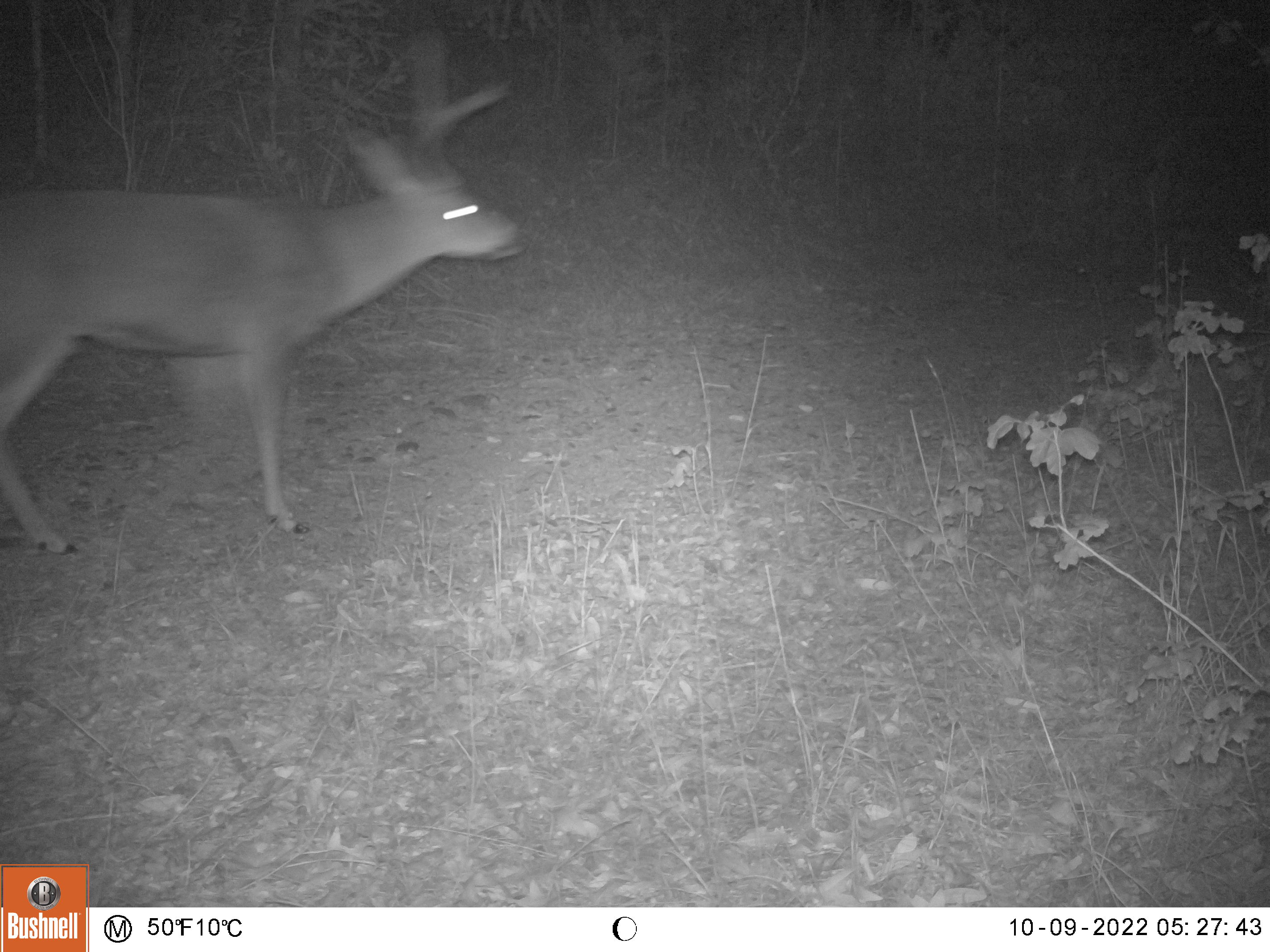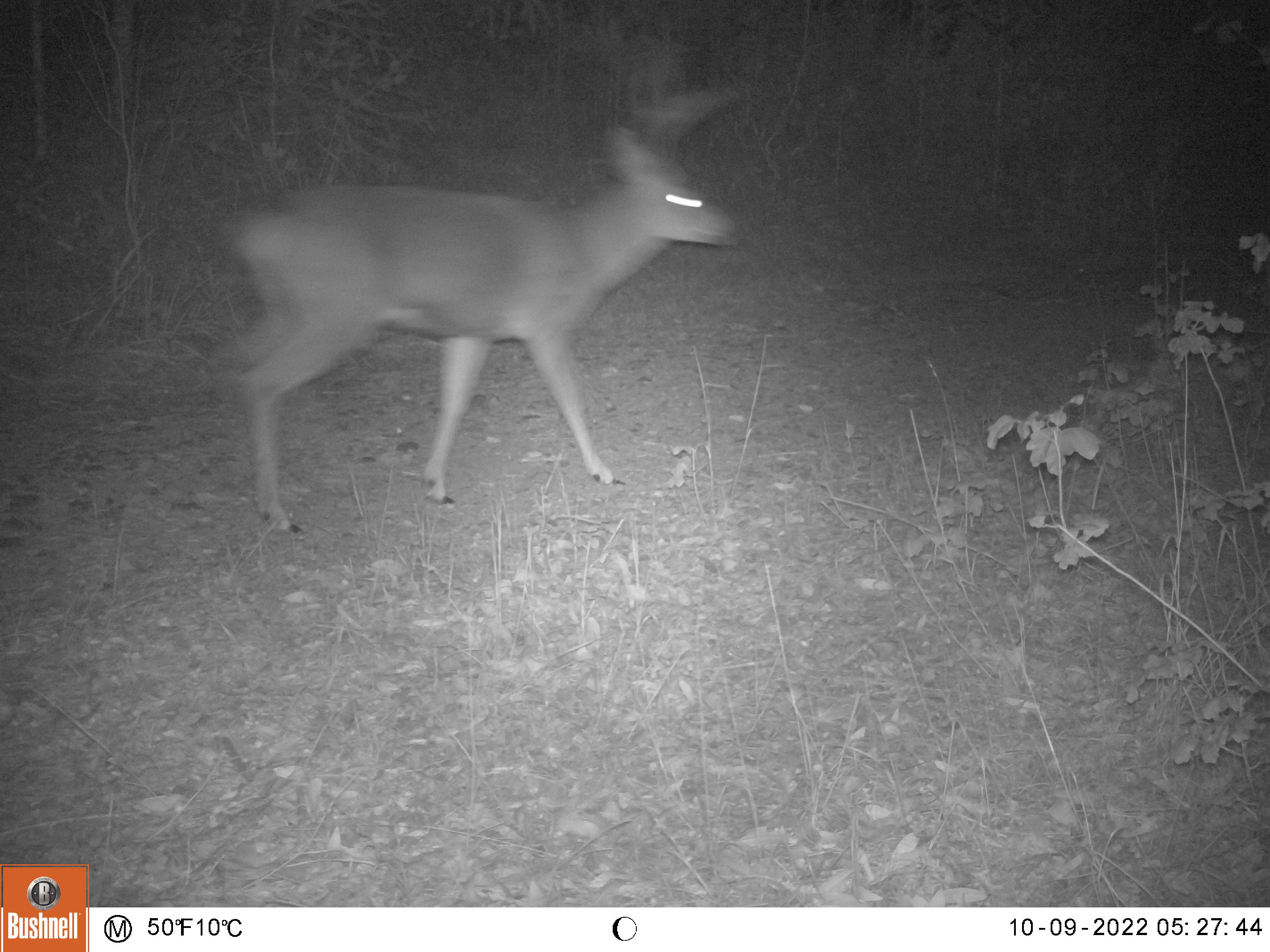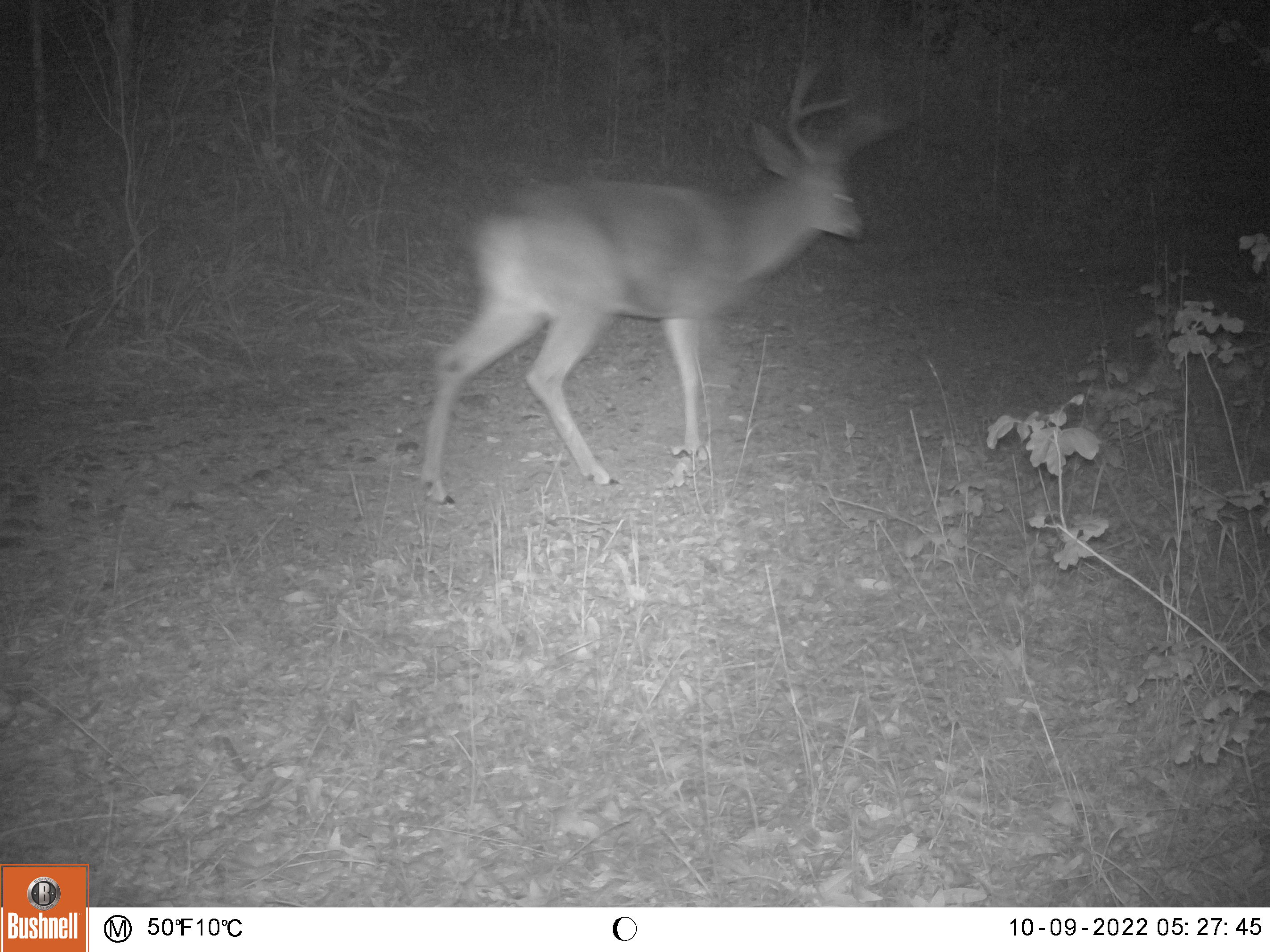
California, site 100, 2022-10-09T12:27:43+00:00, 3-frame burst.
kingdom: Animalia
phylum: Chordata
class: Mammalia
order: Artiodactyla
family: Cervidae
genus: Odocoileus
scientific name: Odocoileus hemionus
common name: mule deer